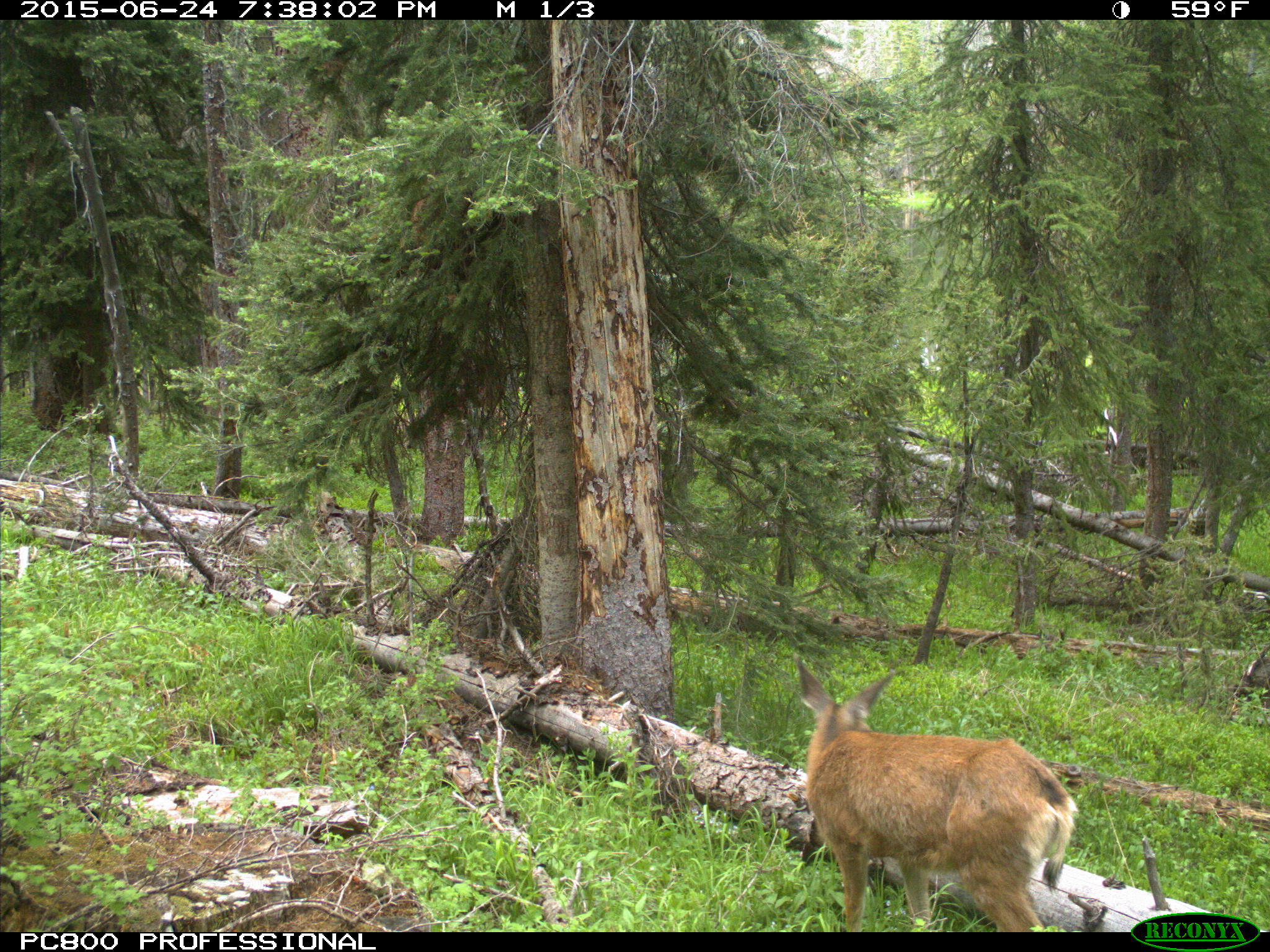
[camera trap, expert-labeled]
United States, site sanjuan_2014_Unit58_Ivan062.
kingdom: Animalia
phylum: Chordata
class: Mammalia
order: Artiodactyla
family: Cervidae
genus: Odocoileus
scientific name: Odocoileus hemionus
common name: mule deer